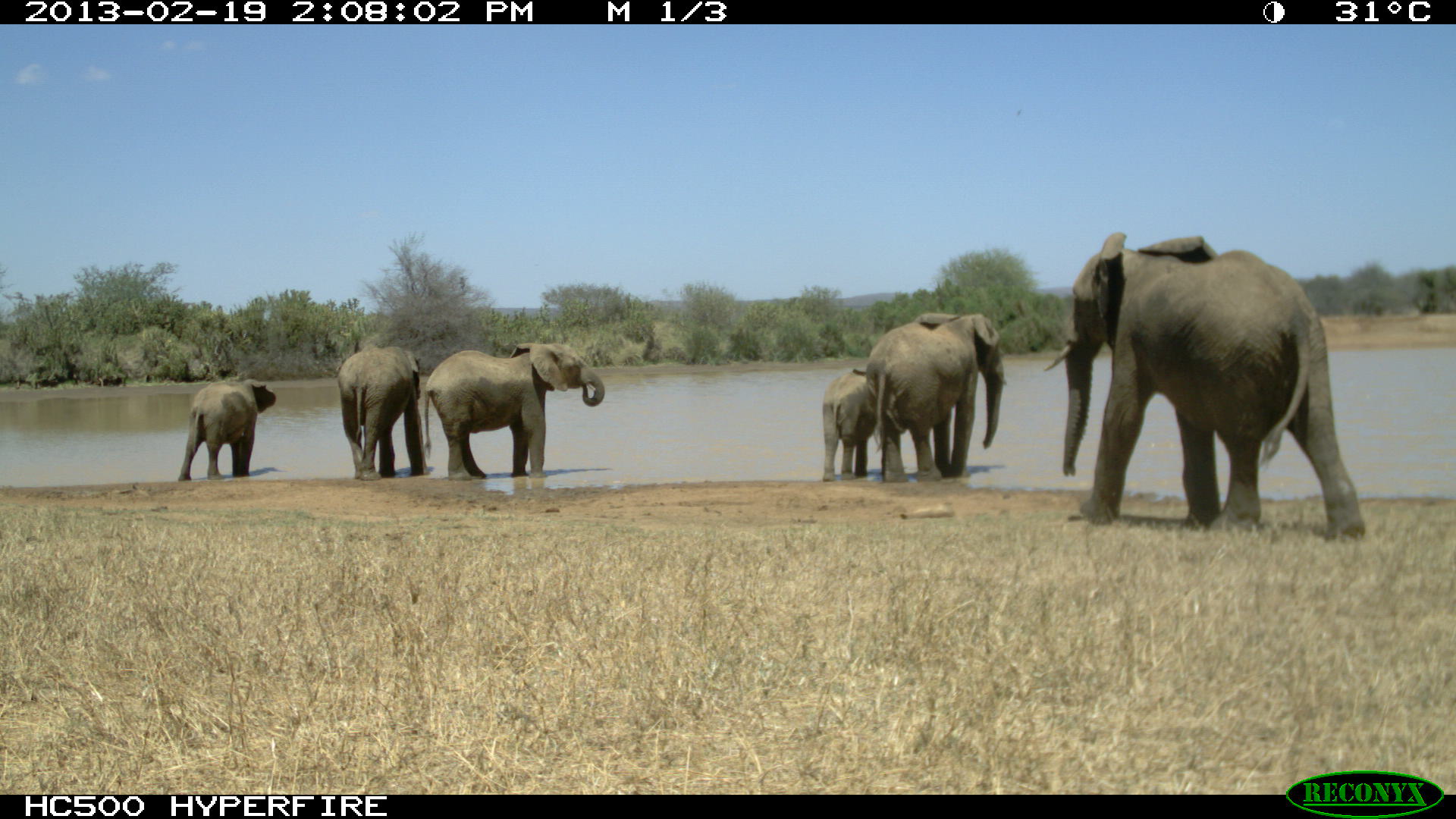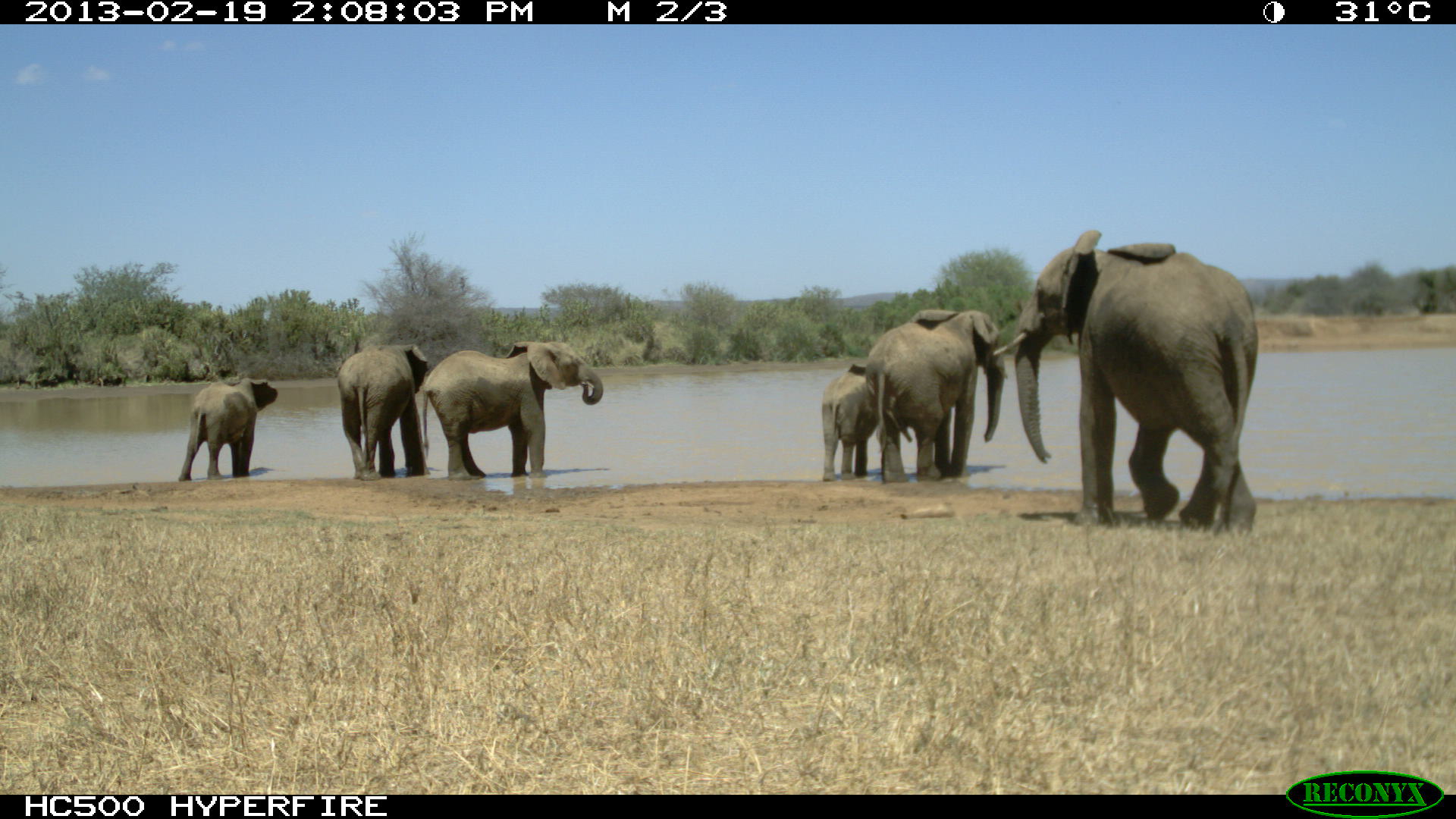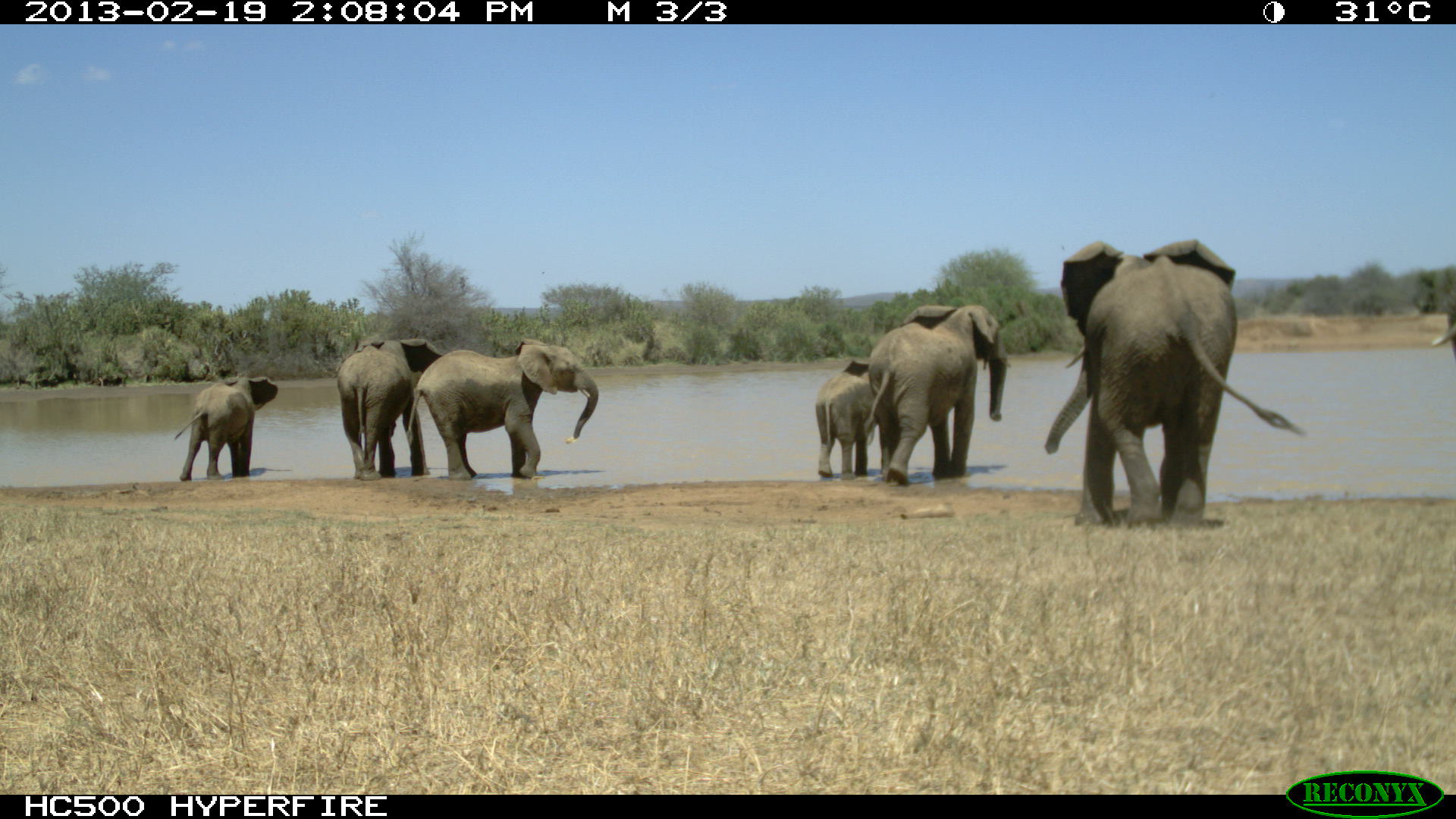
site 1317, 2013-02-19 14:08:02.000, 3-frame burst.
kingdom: Animalia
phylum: Chordata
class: Mammalia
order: Proboscidea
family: Elephantidae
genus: Loxodonta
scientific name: Loxodonta africana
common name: african bush elephant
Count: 6.